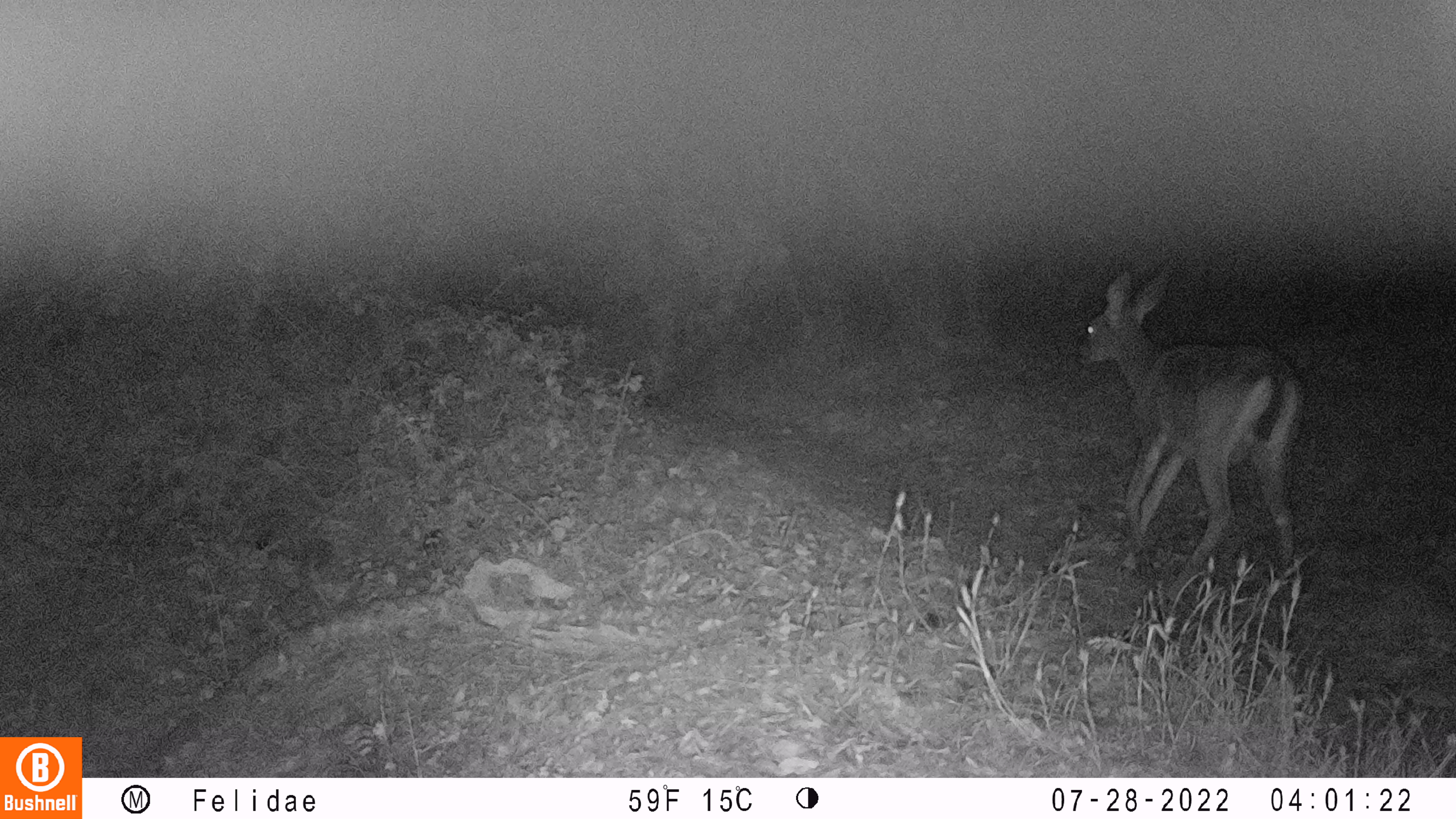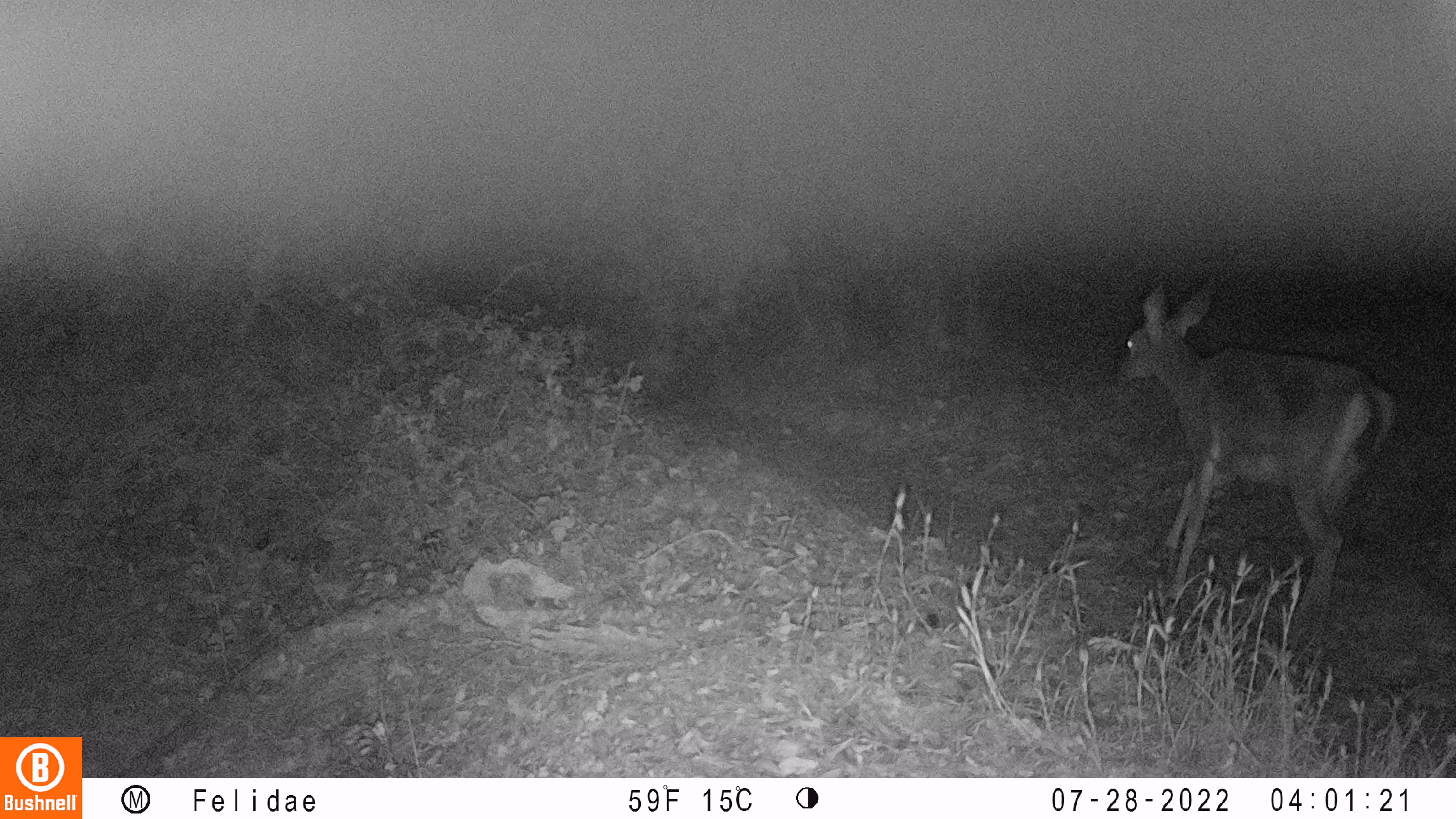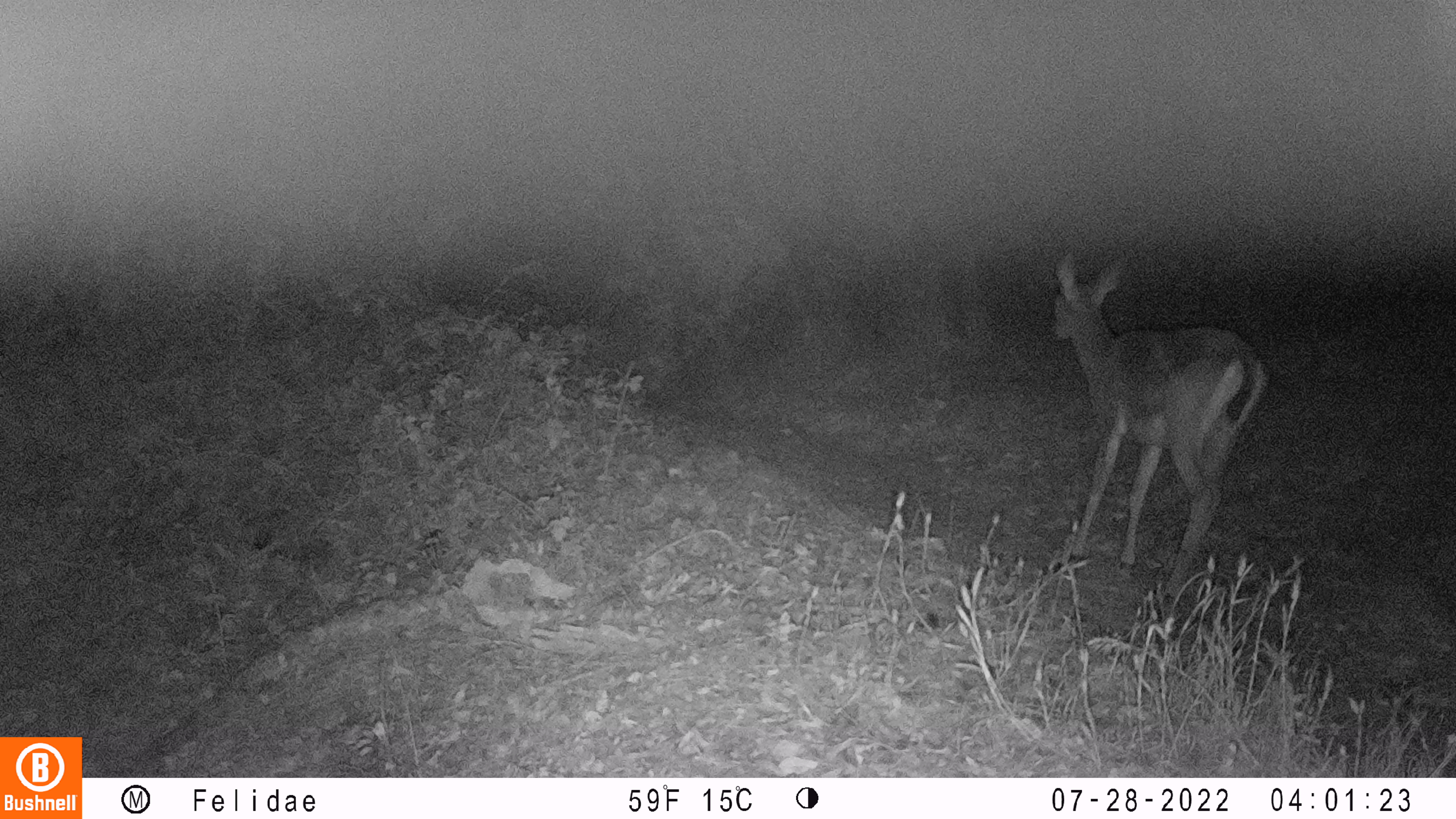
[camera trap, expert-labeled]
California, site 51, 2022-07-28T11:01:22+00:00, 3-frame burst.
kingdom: Animalia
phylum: Chordata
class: Mammalia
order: Artiodactyla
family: Cervidae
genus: Odocoileus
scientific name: Odocoileus hemionus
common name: mule deer